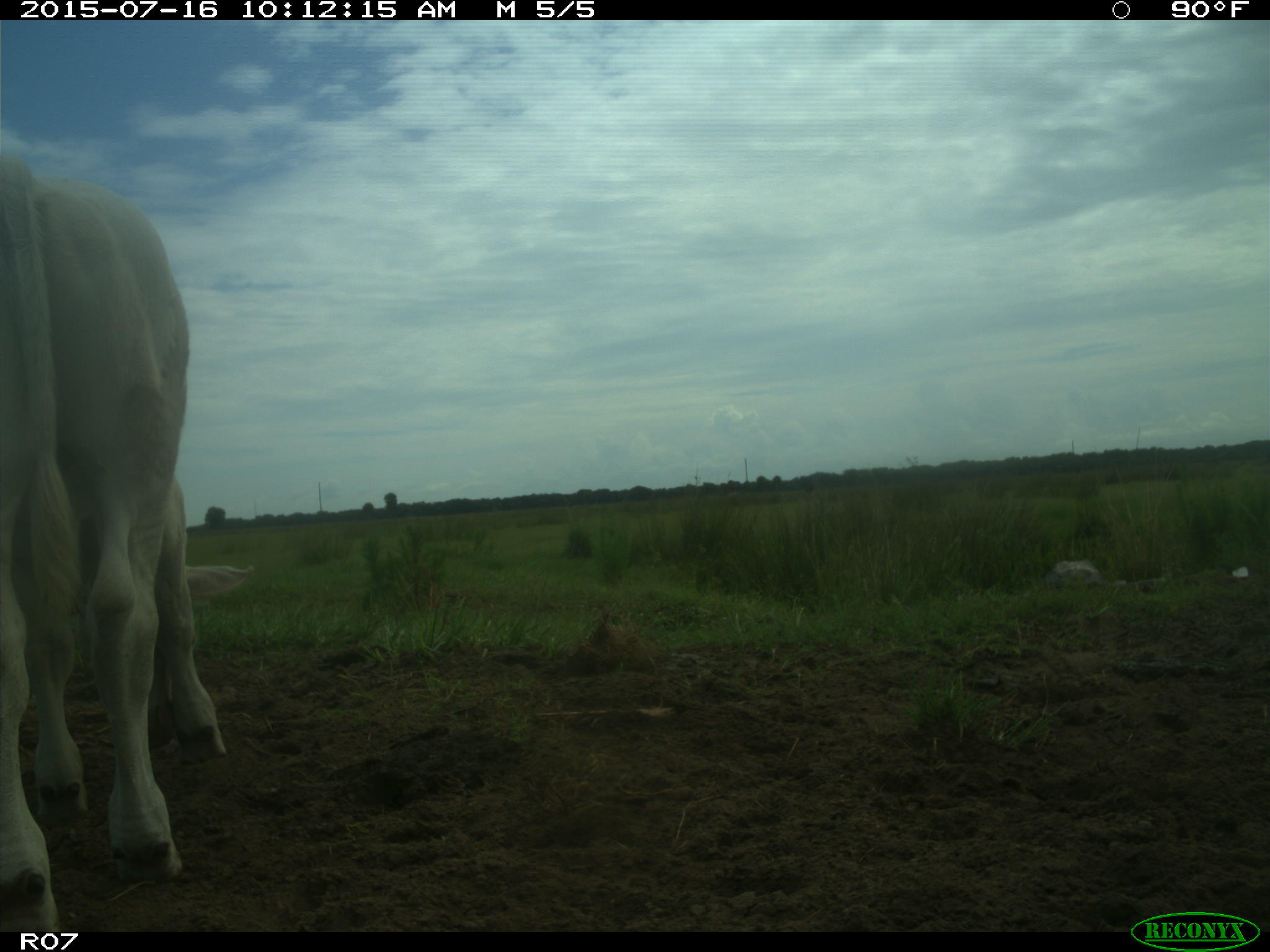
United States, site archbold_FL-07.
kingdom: Animalia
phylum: Chordata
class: Mammalia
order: Artiodactyla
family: Bovidae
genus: Bos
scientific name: Bos taurus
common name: domestic cow